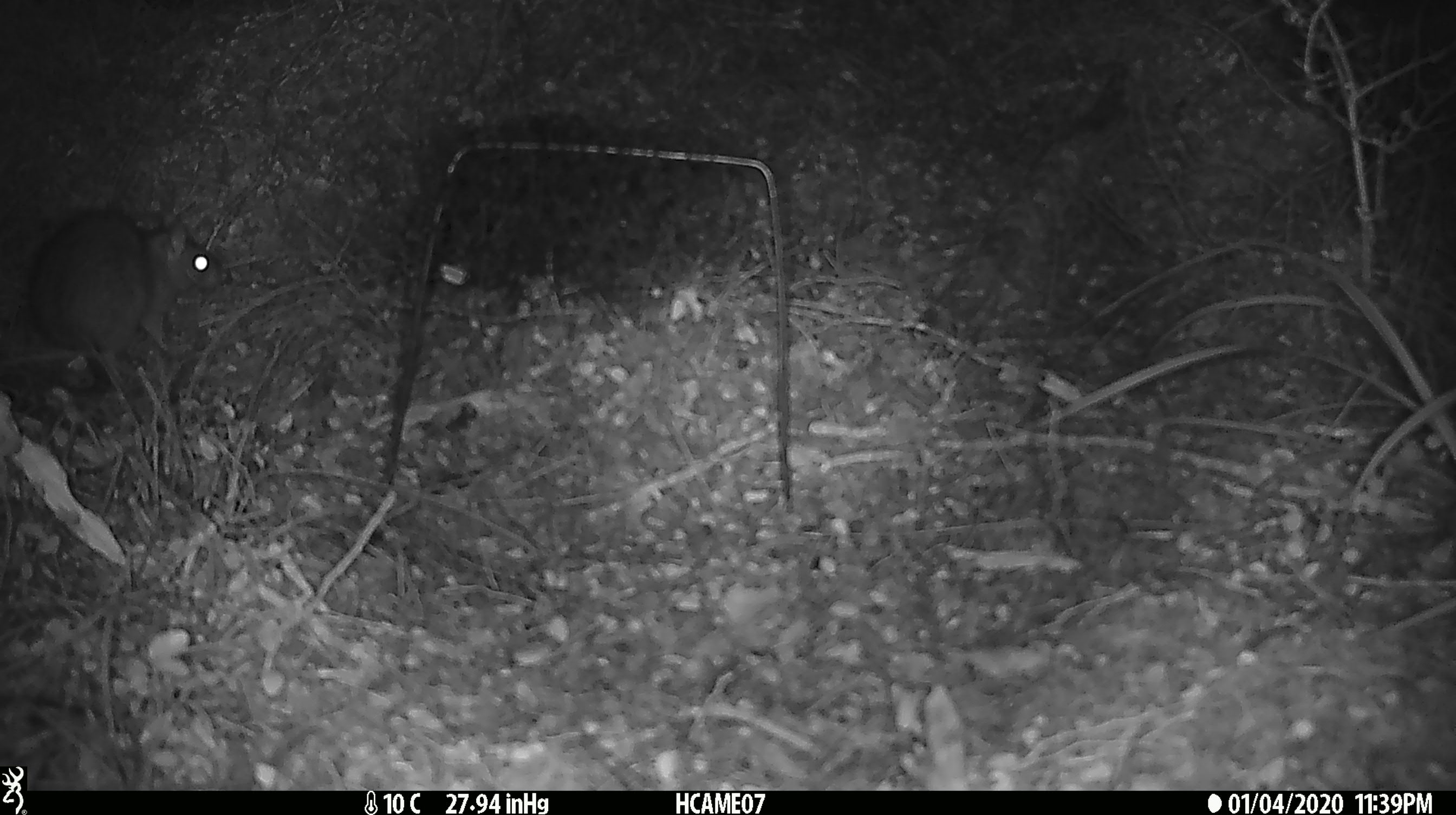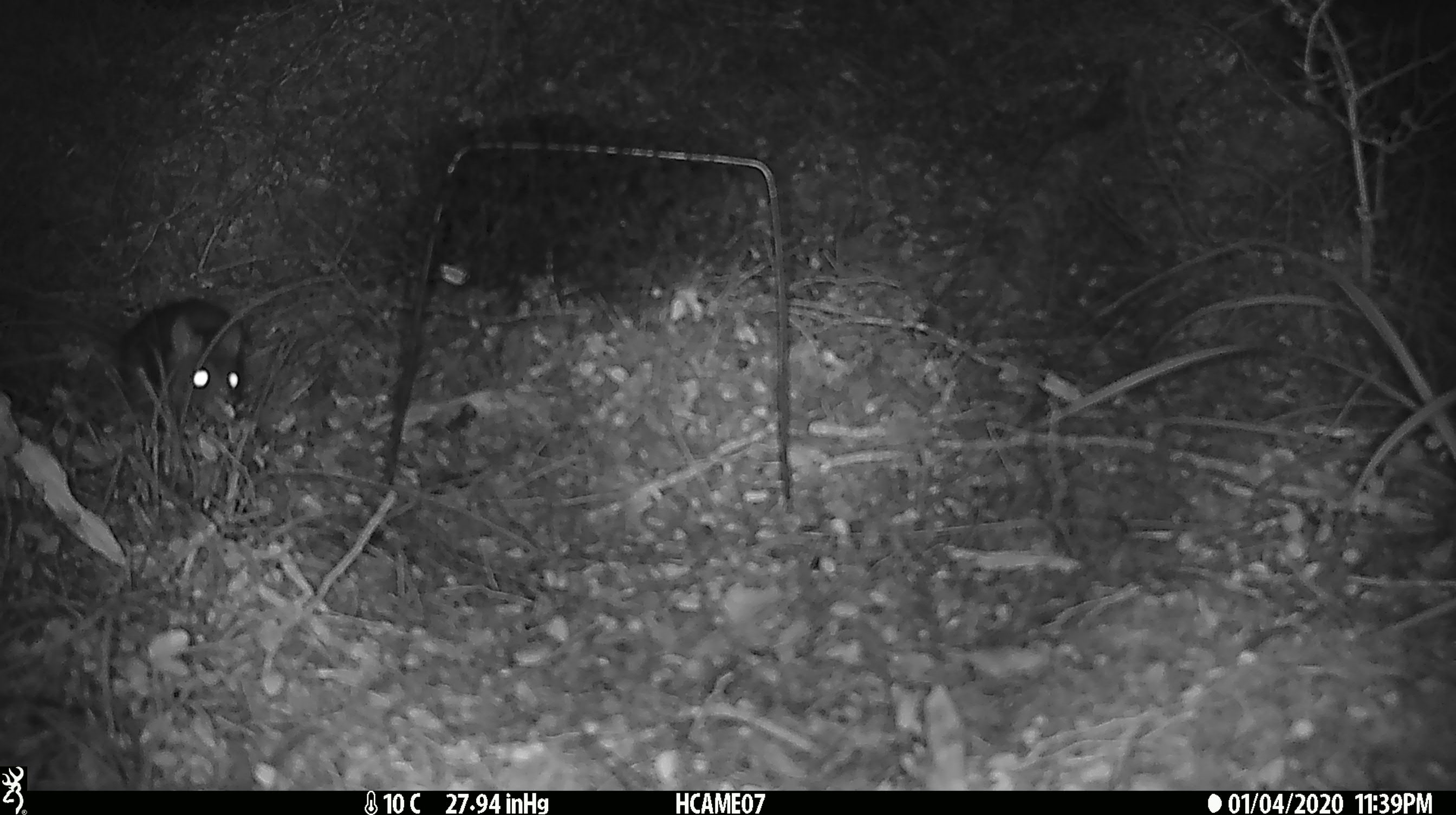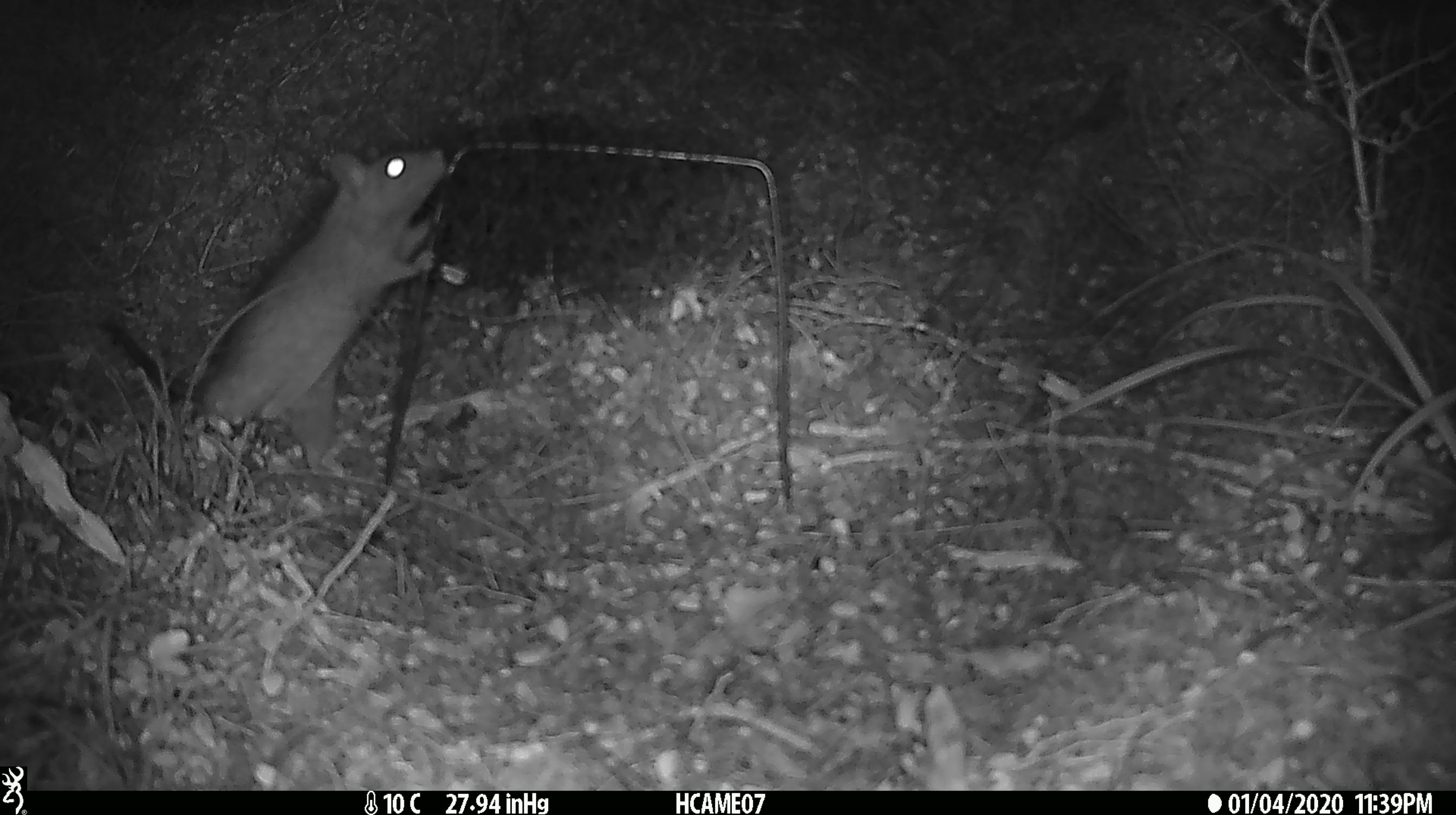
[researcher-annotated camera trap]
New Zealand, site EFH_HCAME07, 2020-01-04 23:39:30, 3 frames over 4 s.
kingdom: Animalia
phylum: Chordata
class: Mammalia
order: Rodentia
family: Muridae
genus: Rattus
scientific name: Rattus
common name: rat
Rat (Rattus).